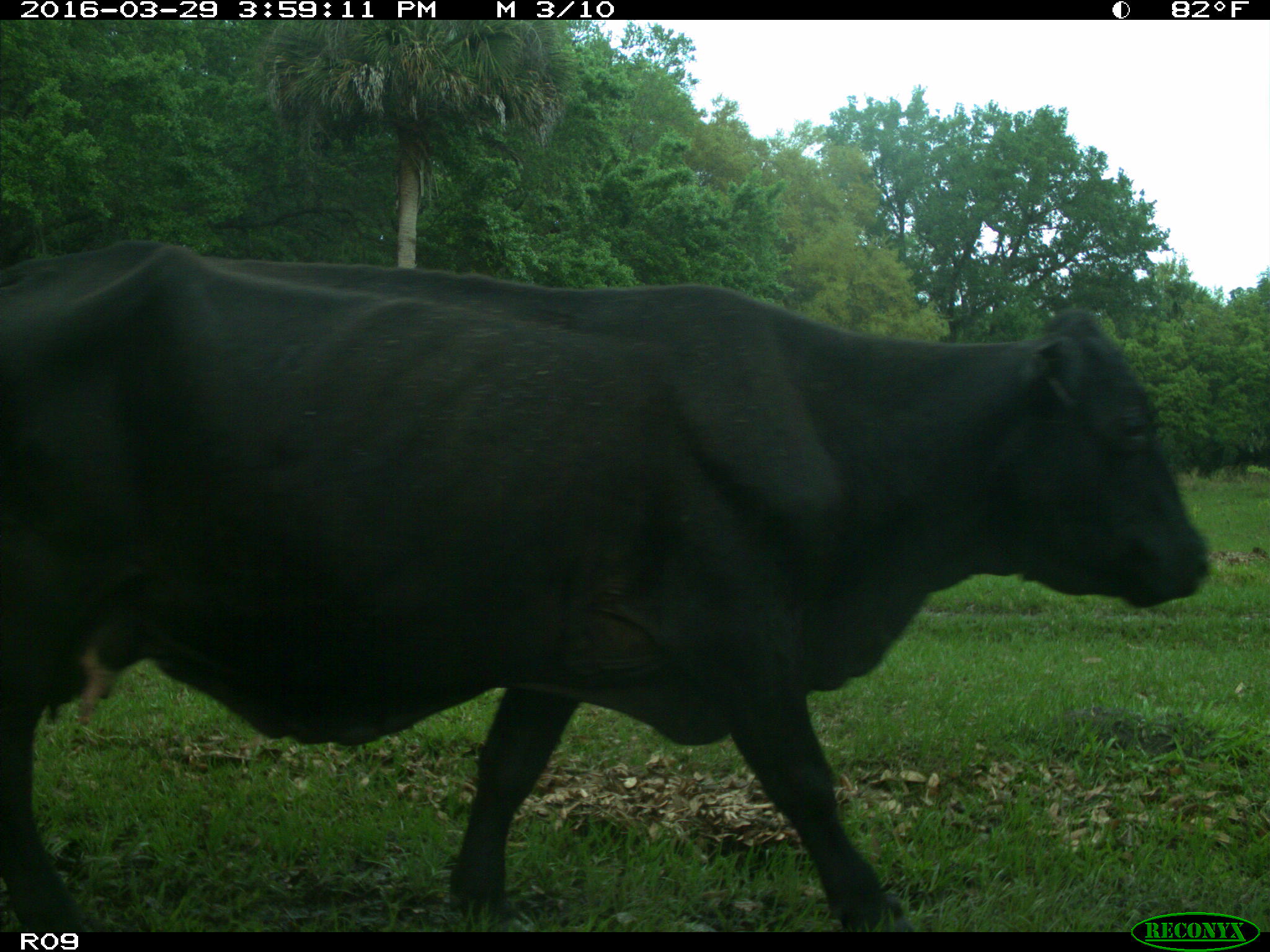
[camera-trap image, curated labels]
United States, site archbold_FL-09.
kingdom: Animalia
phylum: Chordata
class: Mammalia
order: Artiodactyla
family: Bovidae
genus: Bos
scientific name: Bos taurus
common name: domestic cow